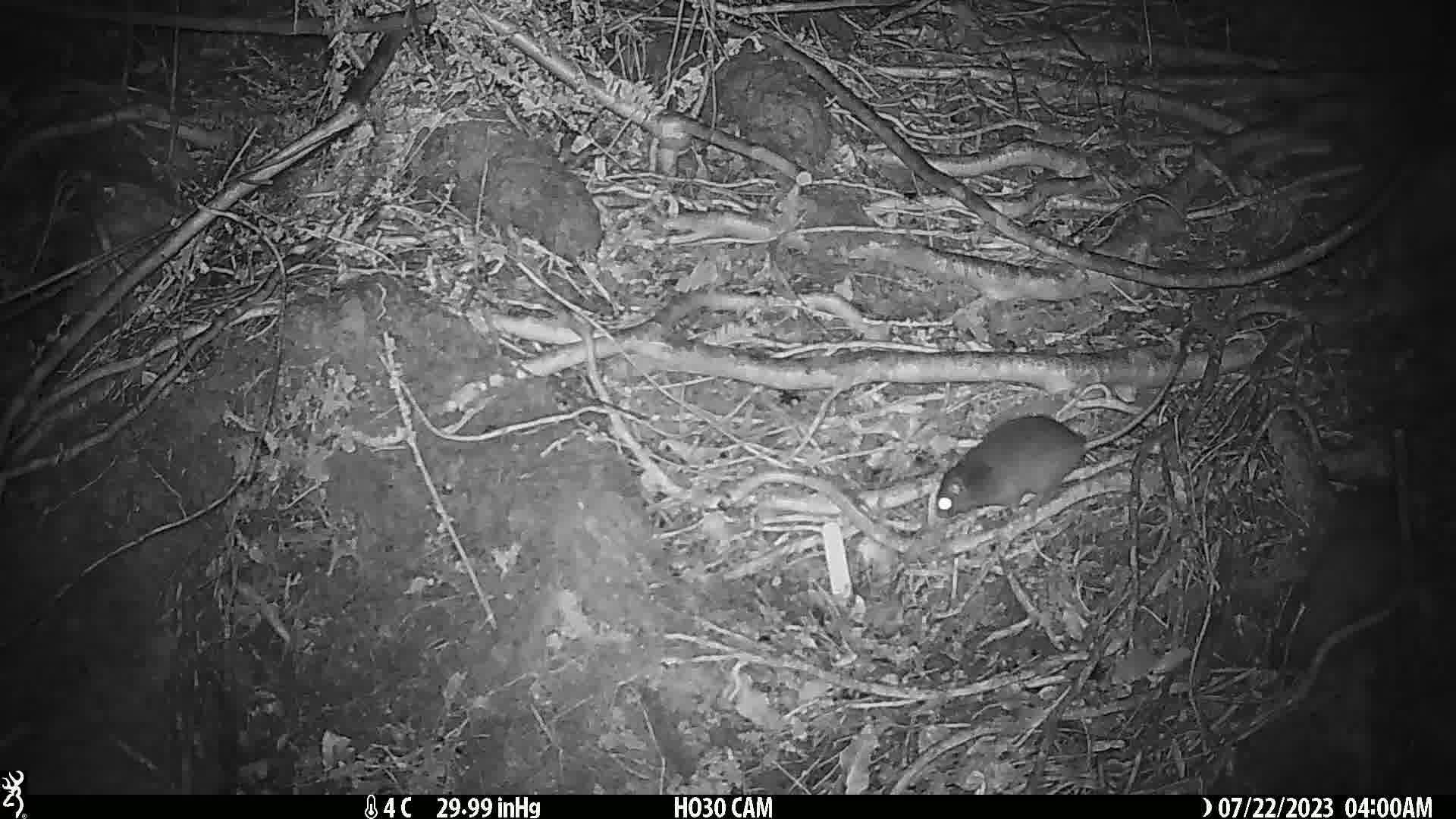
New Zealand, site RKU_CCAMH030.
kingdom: Animalia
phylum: Chordata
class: Mammalia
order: Rodentia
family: Muridae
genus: Rattus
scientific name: Rattus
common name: rat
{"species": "rat (Rattus)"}